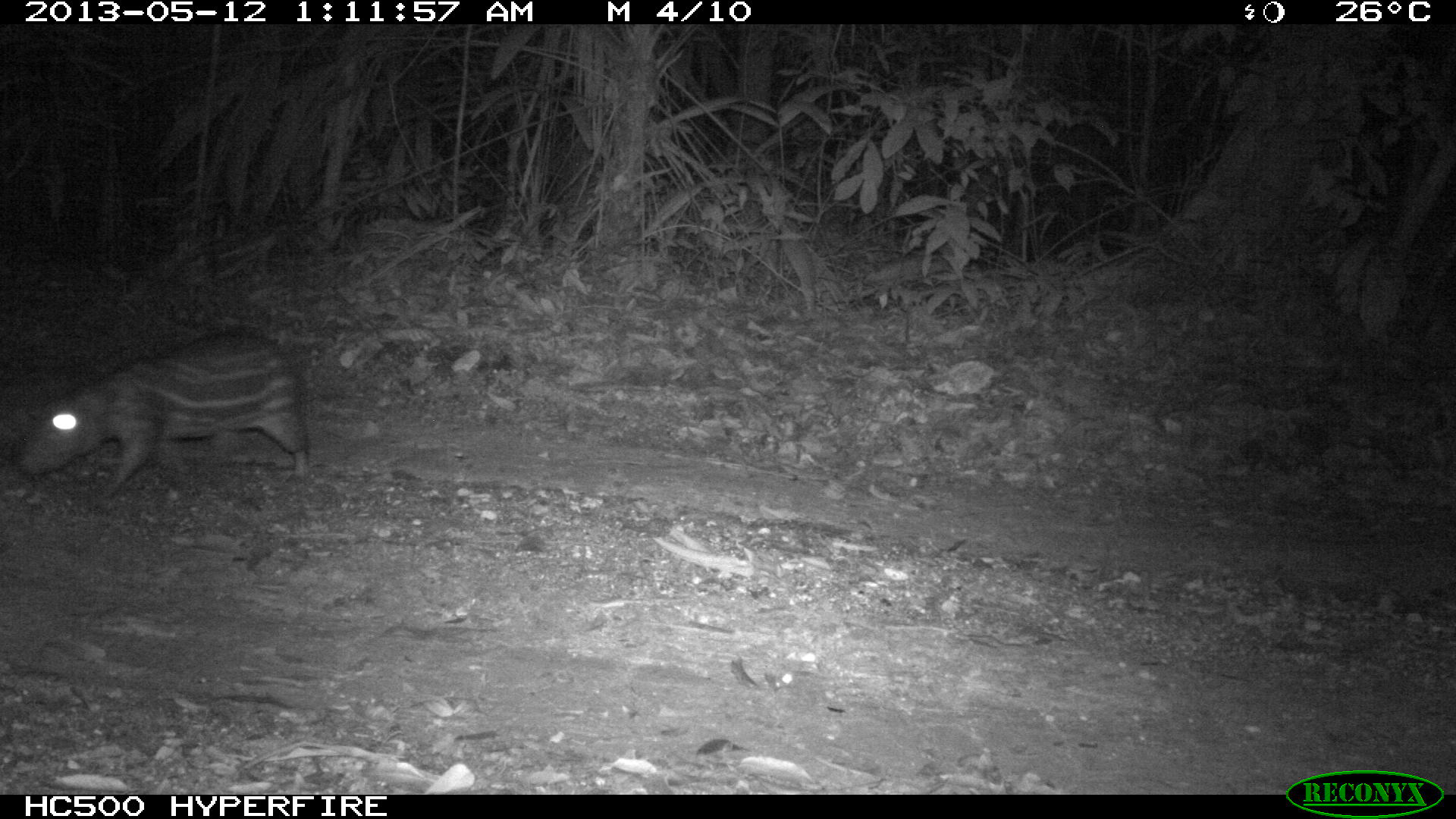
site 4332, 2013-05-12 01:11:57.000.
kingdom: Animalia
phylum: Chordata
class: Mammalia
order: Rodentia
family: Cuniculidae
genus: Cuniculus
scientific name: Cuniculus paca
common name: lowland paca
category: agouti paca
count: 1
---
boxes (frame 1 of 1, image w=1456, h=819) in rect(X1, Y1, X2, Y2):
agouti paca: rect(18, 329, 312, 496)